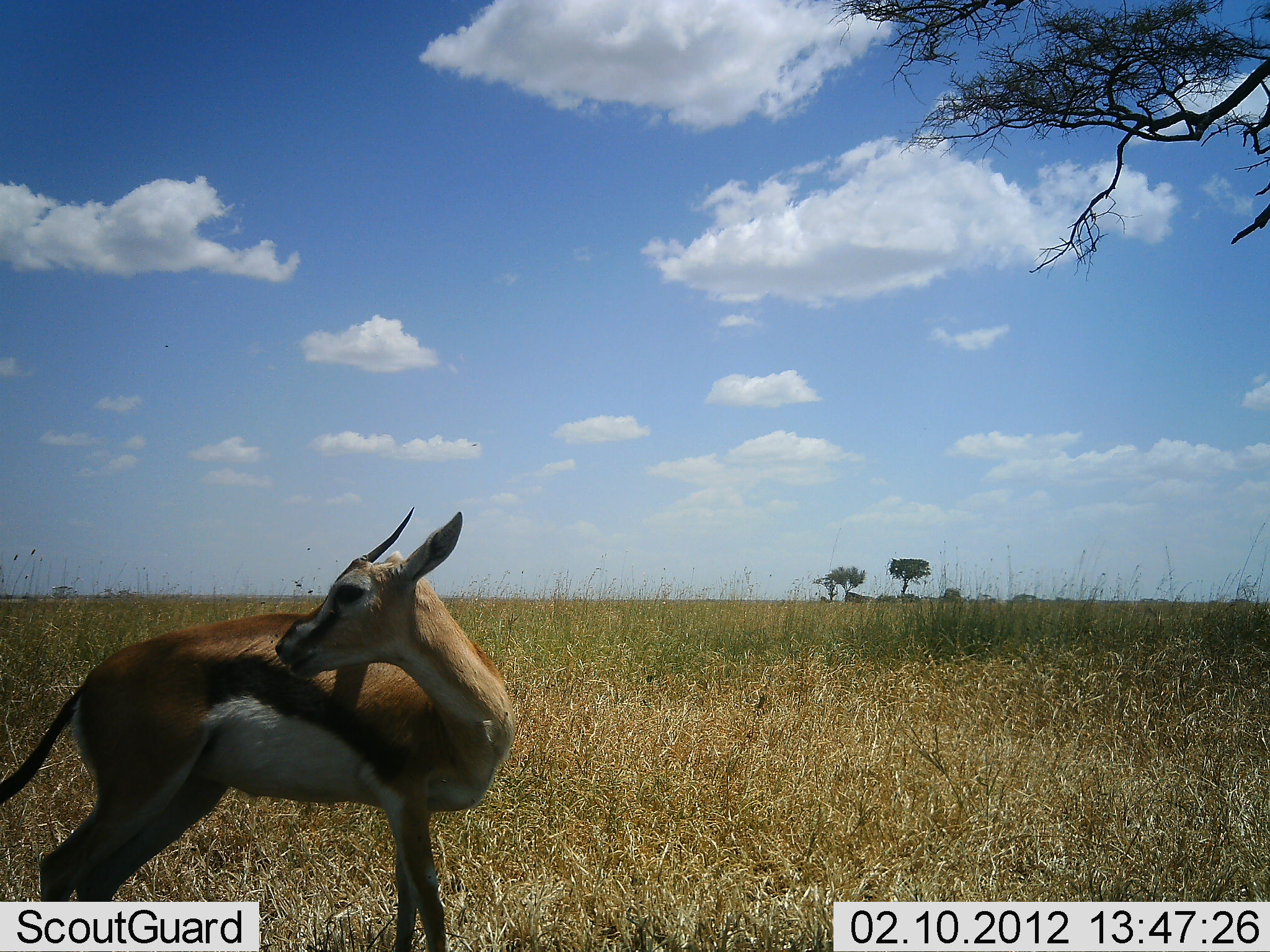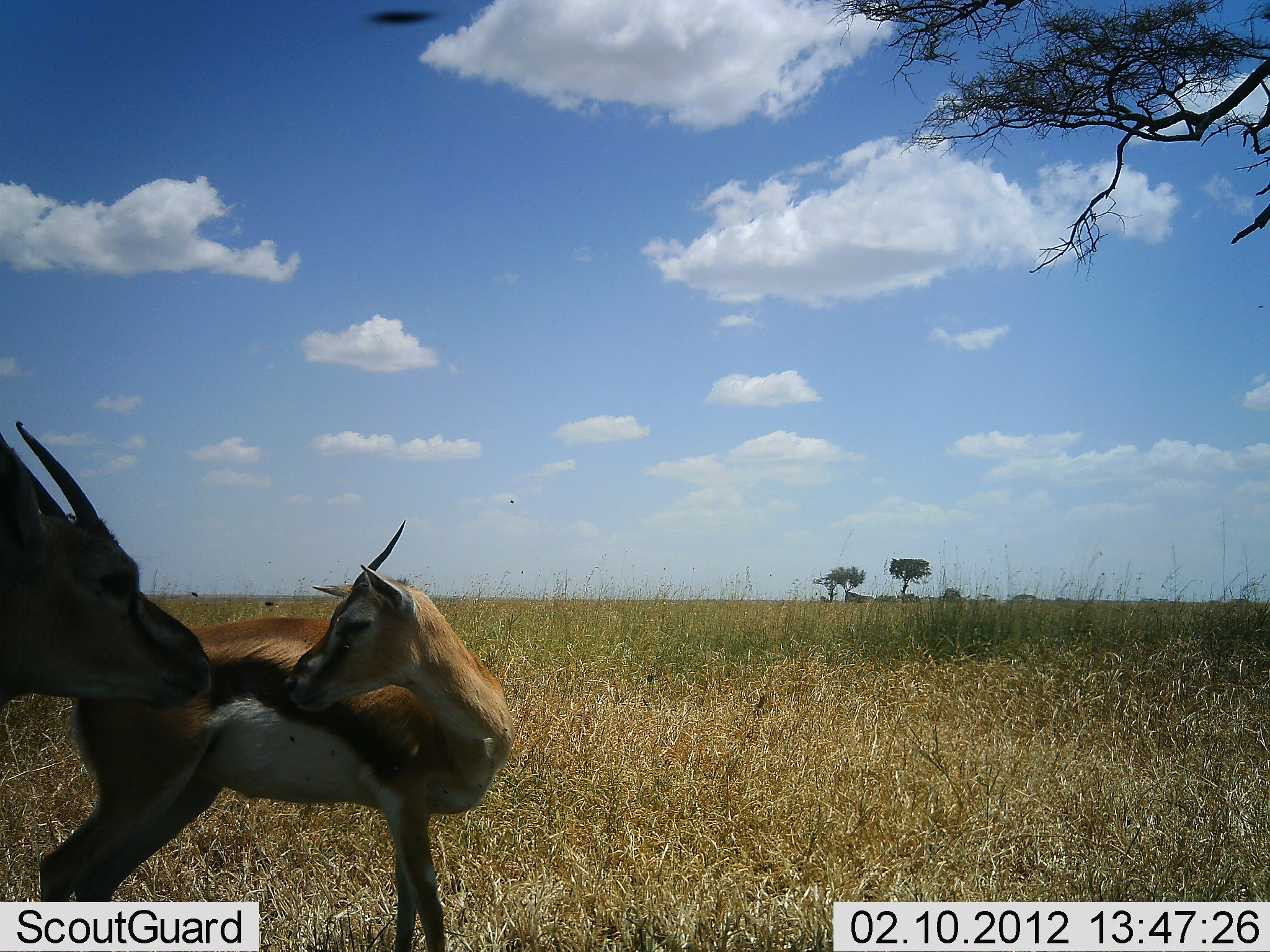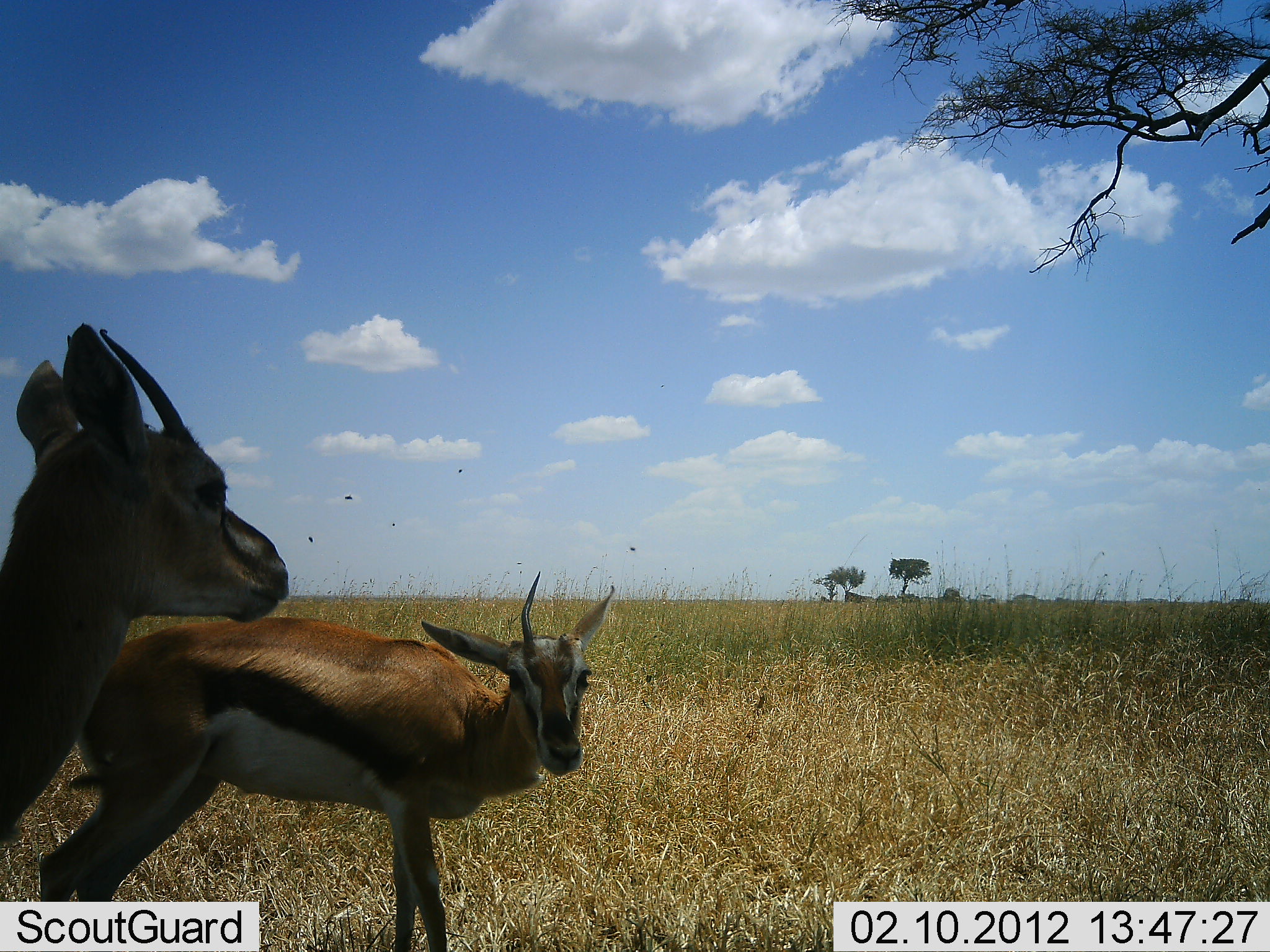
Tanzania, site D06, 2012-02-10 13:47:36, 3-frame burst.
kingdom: Animalia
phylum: Chordata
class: Mammalia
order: Artiodactyla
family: Bovidae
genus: Eudorcas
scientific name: Eudorcas thomsonii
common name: thomson's gazelle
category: gazellethomsons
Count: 2.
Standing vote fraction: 58%.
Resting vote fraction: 0%.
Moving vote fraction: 17%.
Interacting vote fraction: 50%.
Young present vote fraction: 42%.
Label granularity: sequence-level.